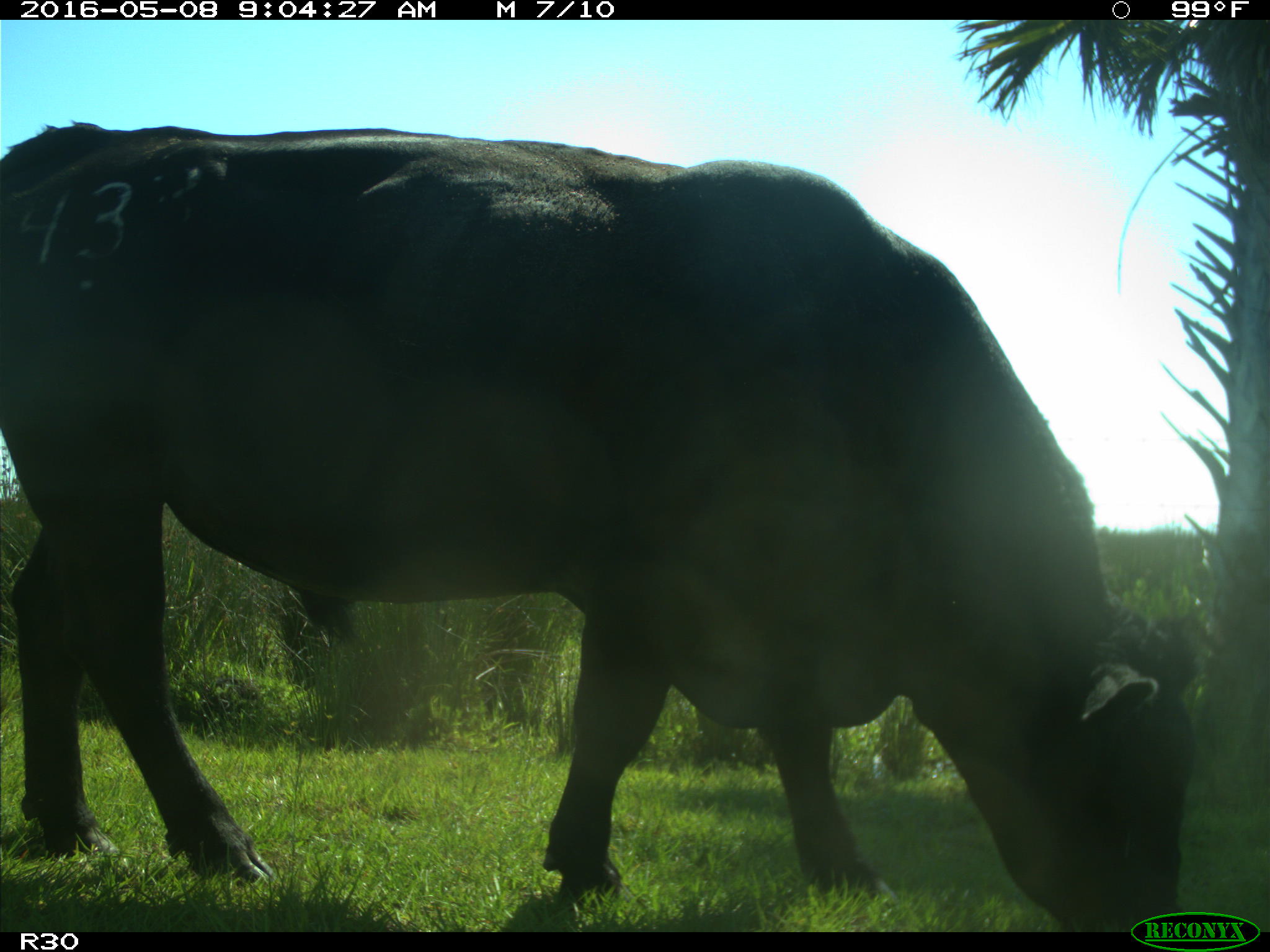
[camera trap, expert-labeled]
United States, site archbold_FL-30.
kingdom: Animalia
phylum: Chordata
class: Mammalia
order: Artiodactyla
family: Bovidae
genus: Bos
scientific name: Bos taurus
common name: domestic cow